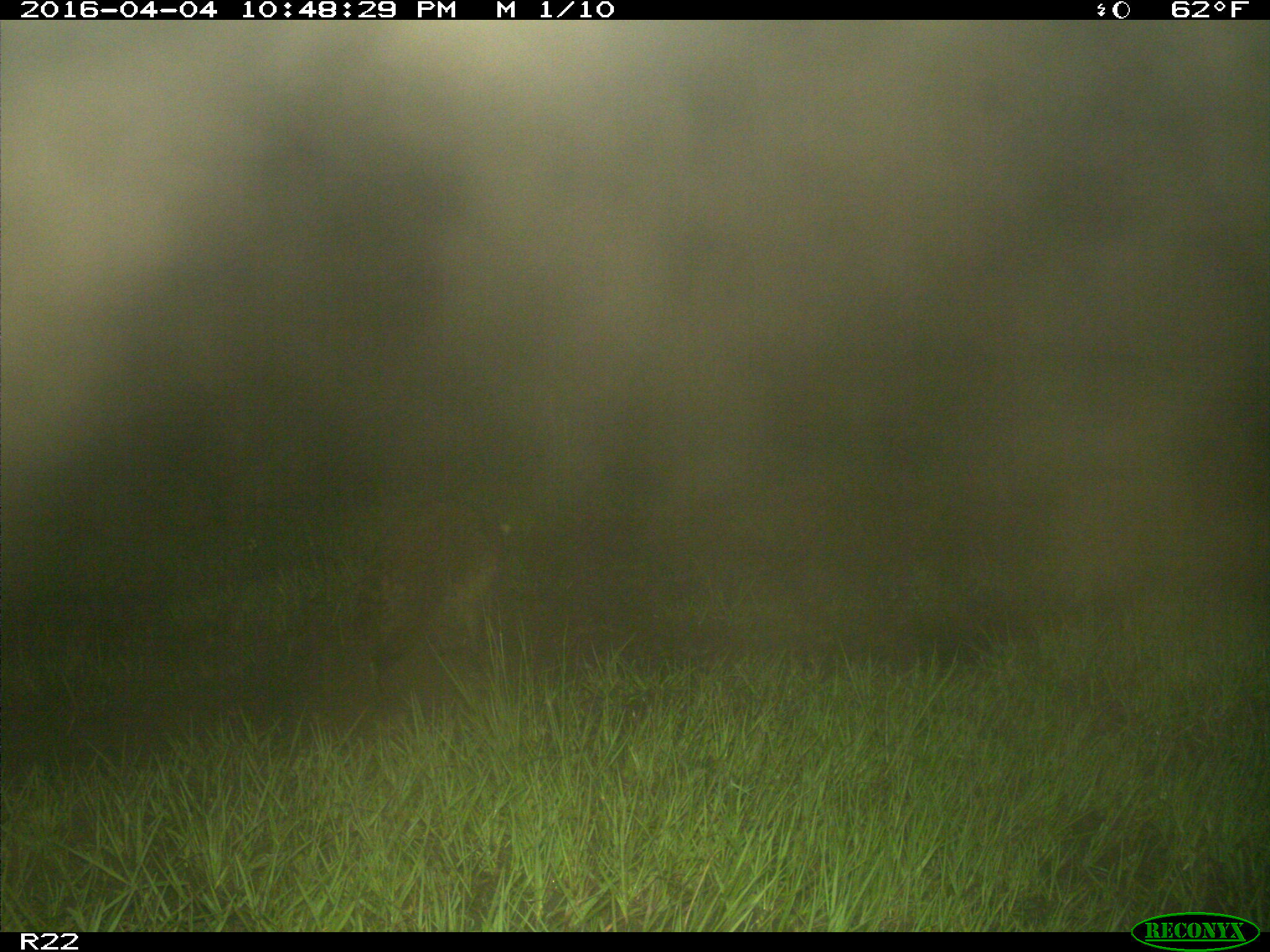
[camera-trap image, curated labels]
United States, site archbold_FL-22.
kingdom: Animalia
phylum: Chordata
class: Mammalia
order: Carnivora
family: Procyonidae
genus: Procyon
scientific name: Procyon lotor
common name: common raccoon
Procyon lotor (common raccoon).